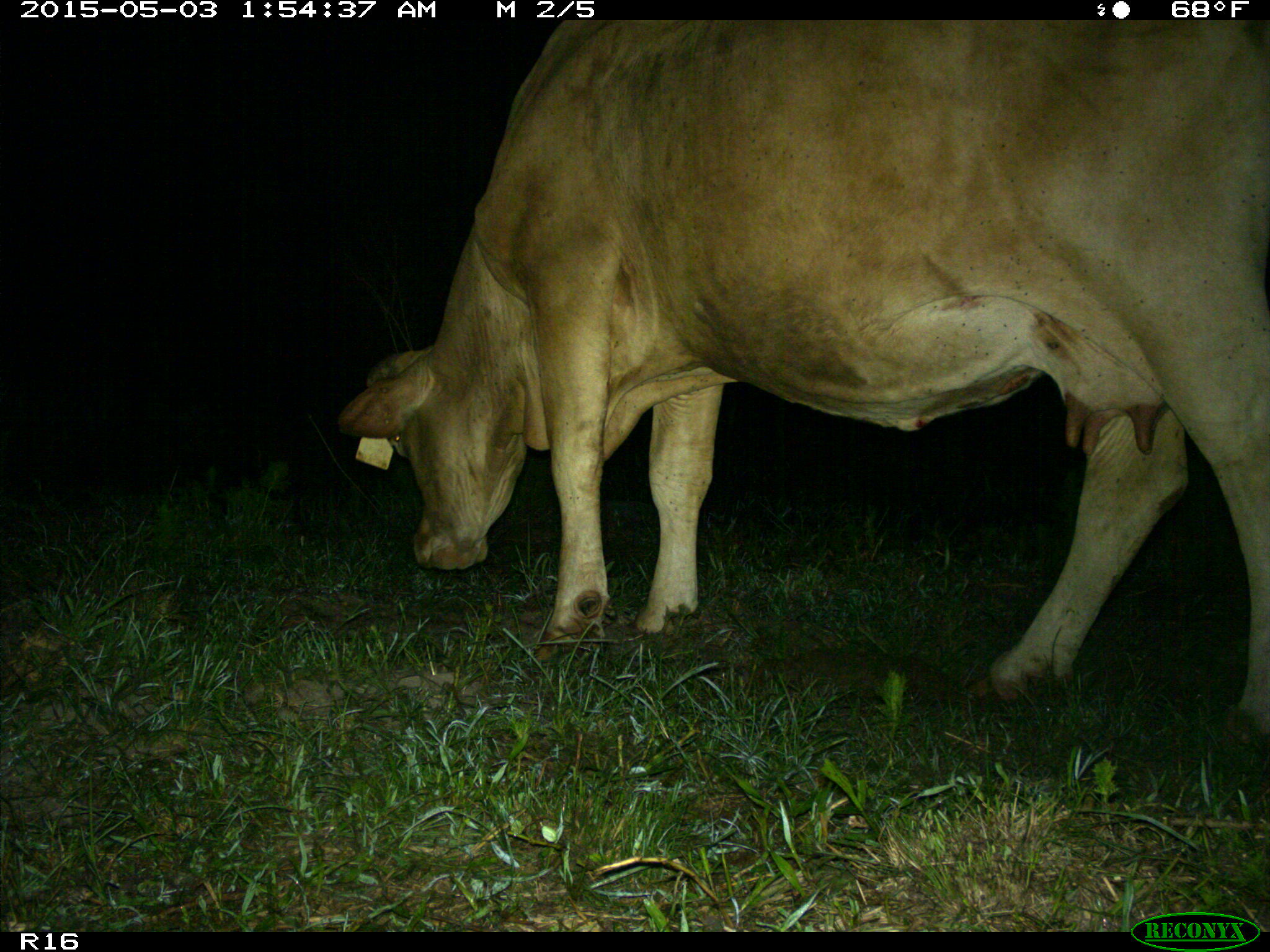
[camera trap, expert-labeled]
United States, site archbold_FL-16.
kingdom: Animalia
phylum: Chordata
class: Mammalia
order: Artiodactyla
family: Bovidae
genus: Bos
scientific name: Bos taurus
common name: domestic cow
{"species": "Bos taurus (domestic cow)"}